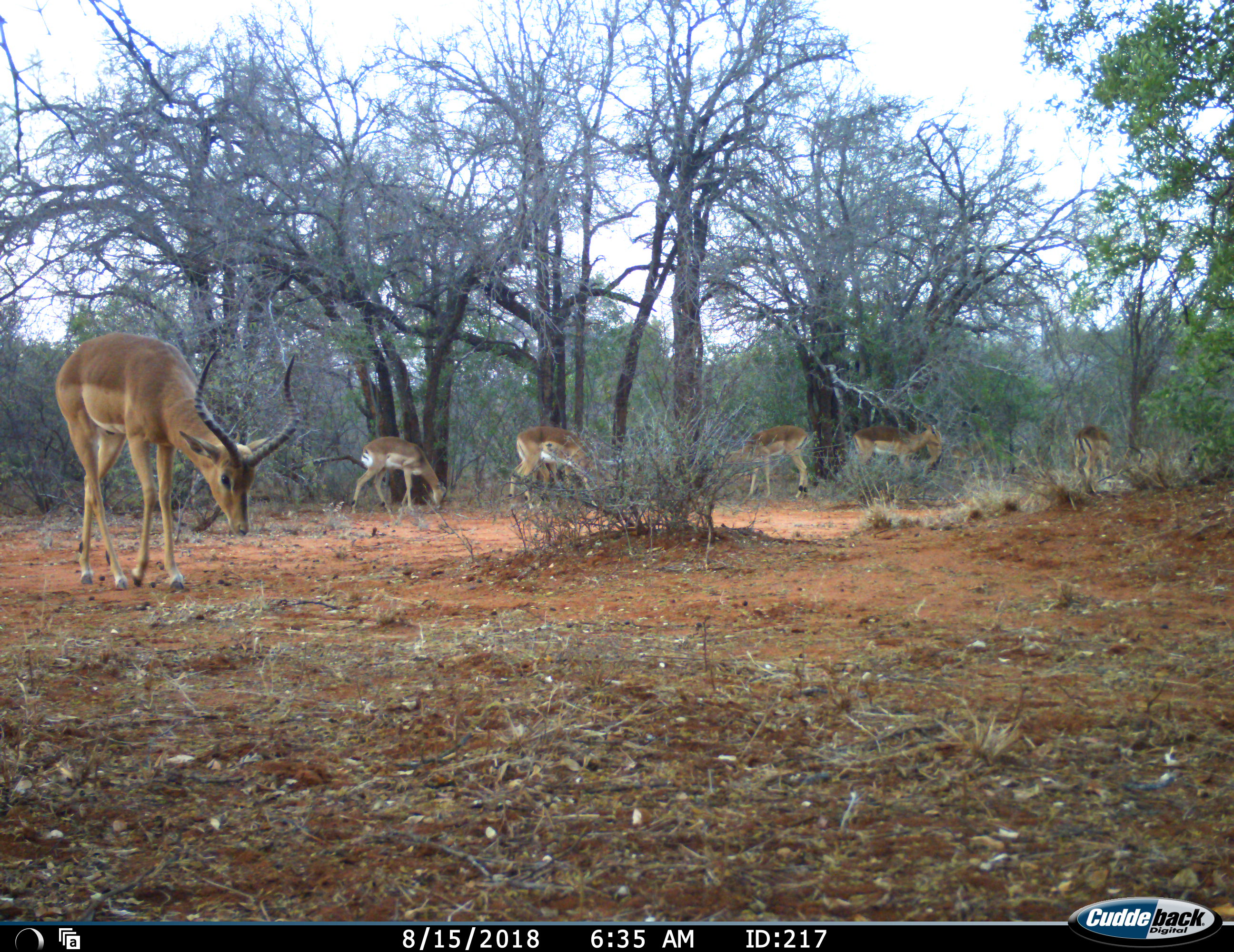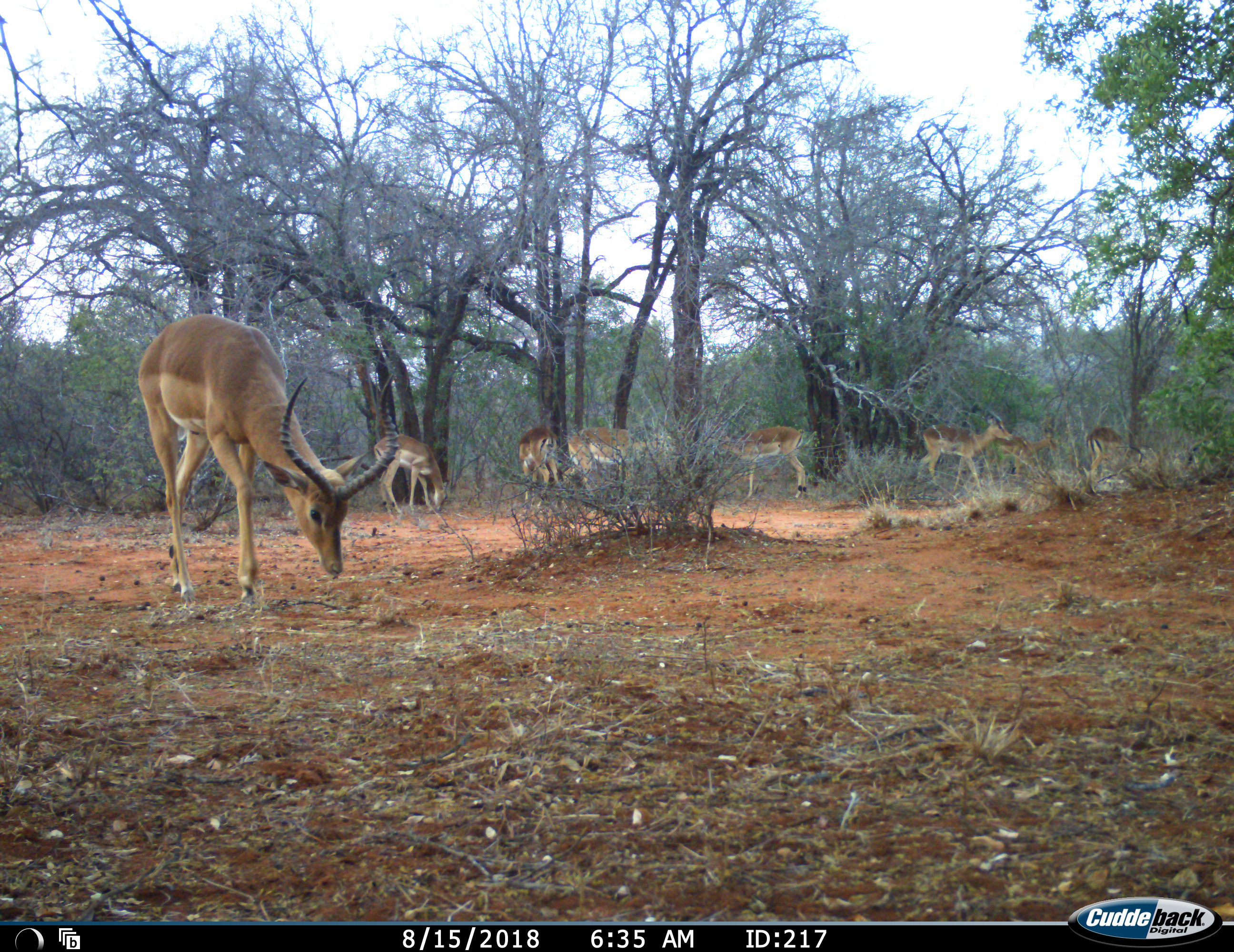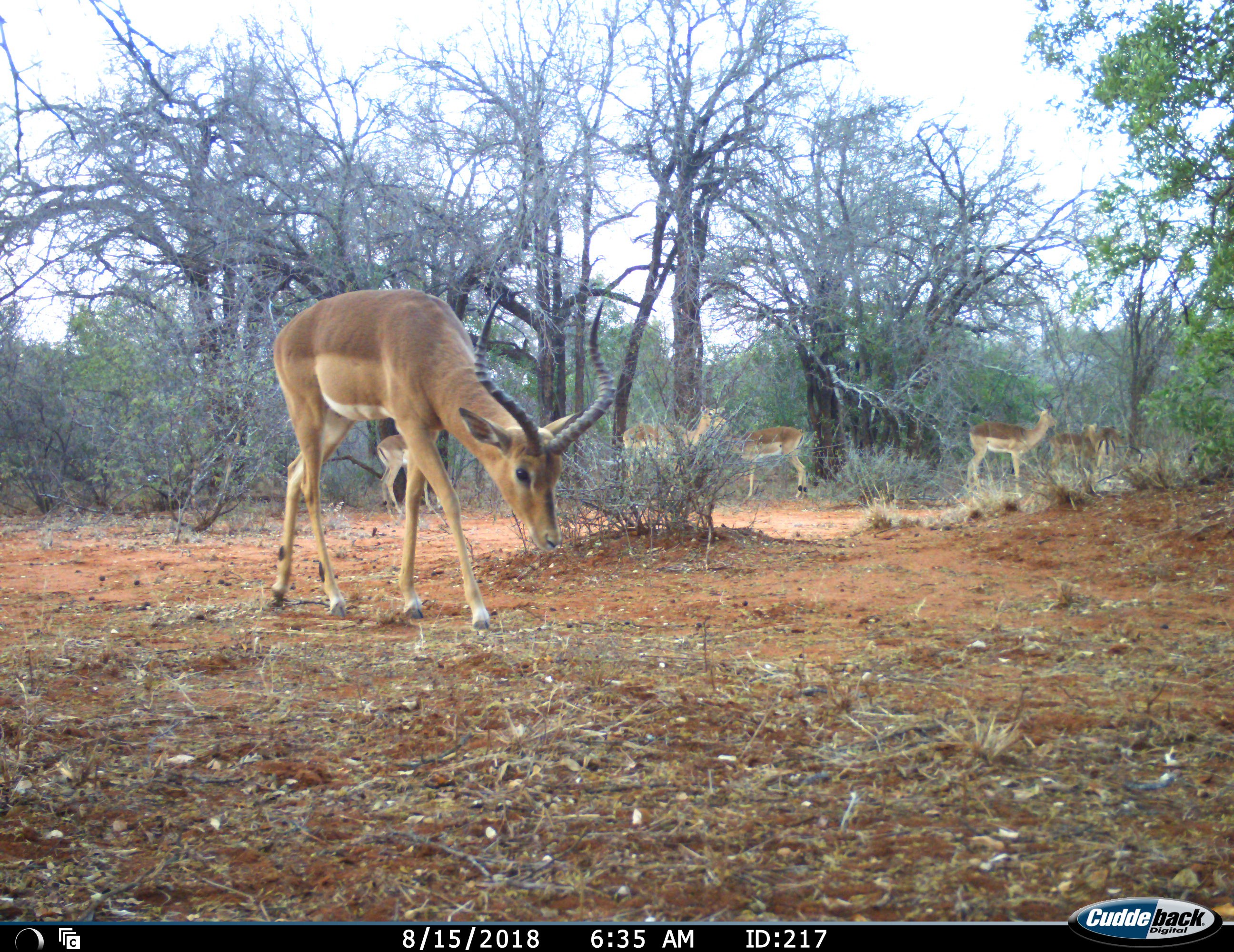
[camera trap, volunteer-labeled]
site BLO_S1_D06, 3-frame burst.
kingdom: Animalia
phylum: Chordata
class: Mammalia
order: Artiodactyla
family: Bovidae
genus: Aepyceros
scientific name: Aepyceros melampus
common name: impala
Impala (Aepyceros melampus), count 8. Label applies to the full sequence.